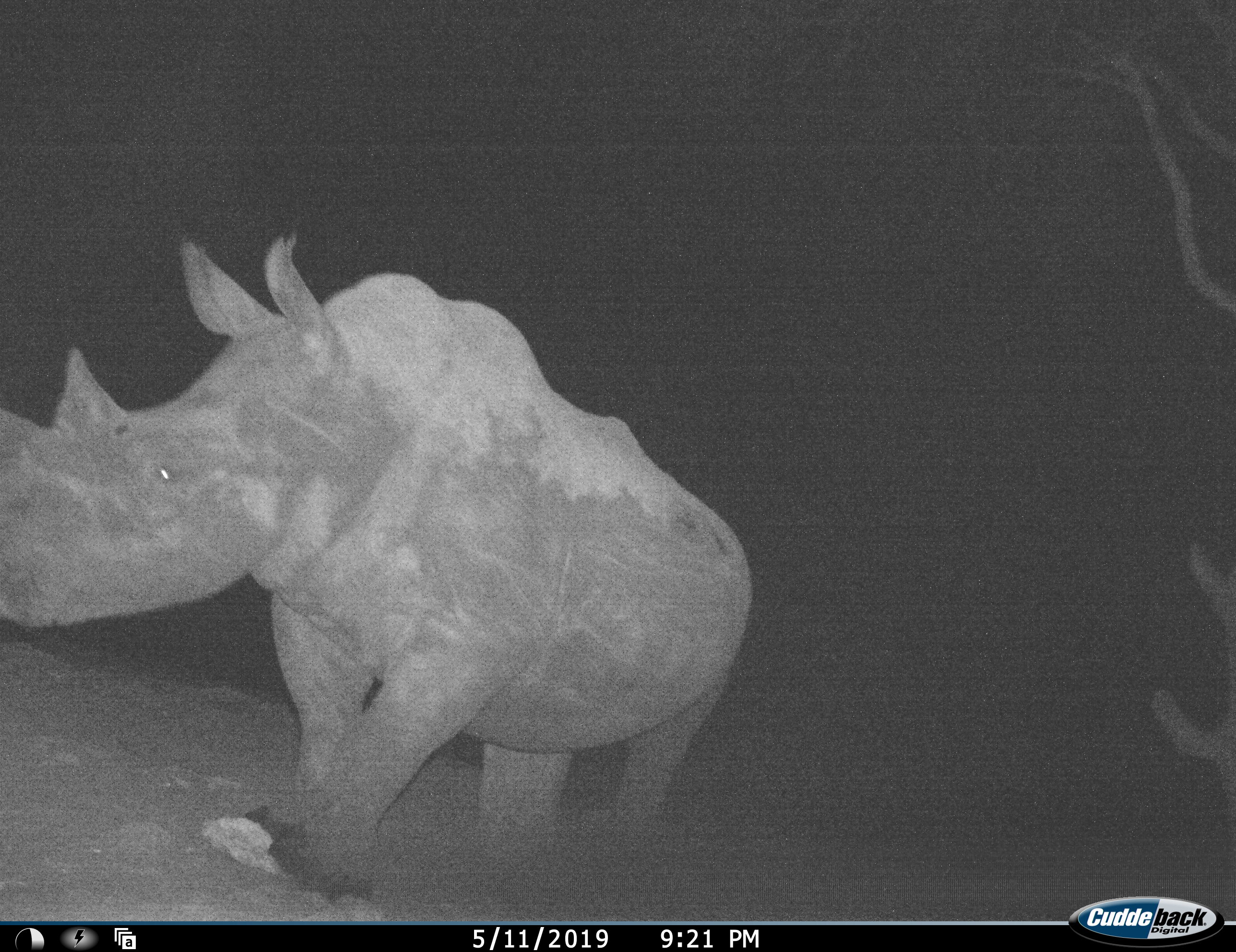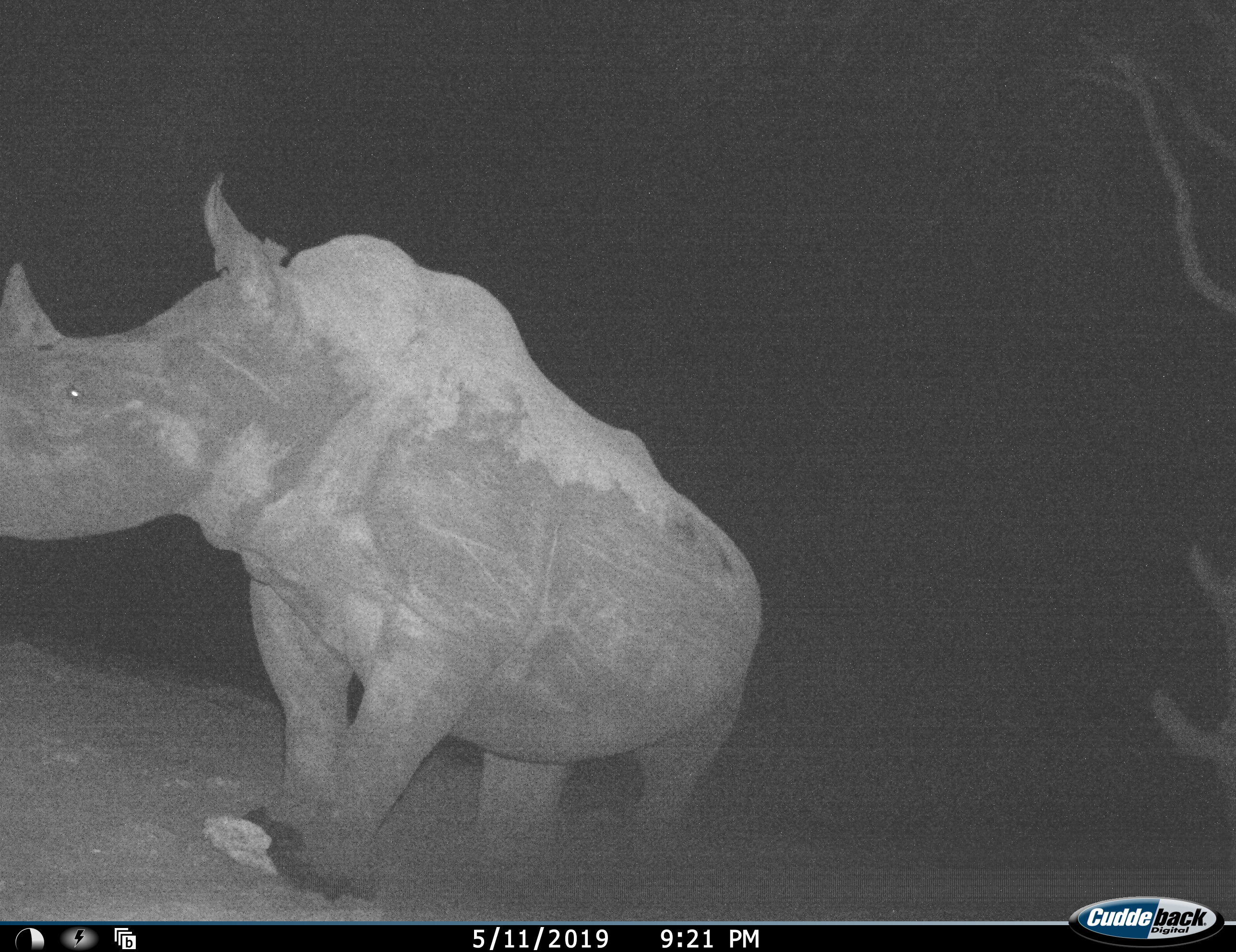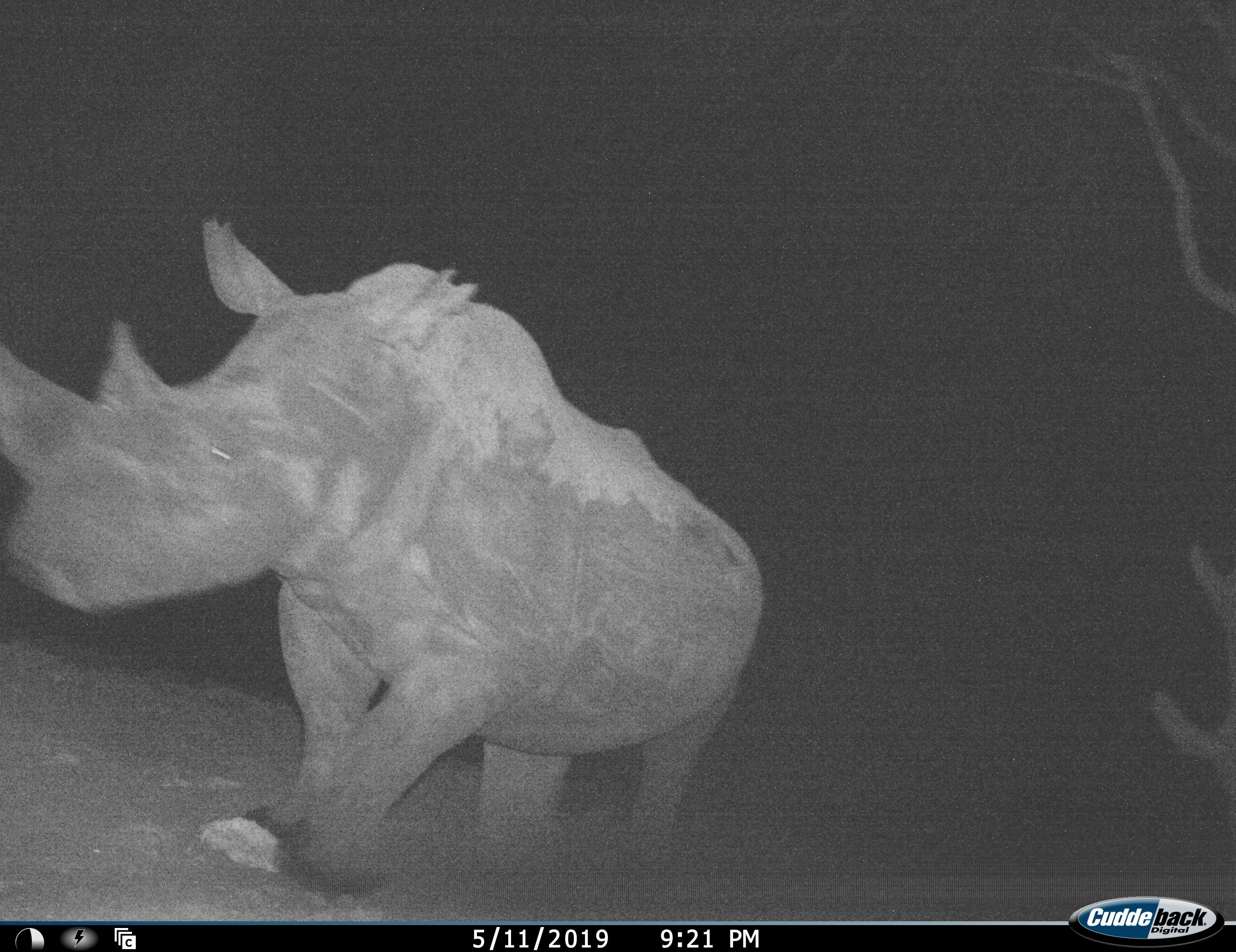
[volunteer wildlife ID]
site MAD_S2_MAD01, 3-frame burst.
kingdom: Animalia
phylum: Chordata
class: Mammalia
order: Perissodactyla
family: Rhinocerotidae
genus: Ceratotherium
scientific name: Ceratotherium simum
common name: white rhinoceros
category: rhinoceroswhite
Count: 1.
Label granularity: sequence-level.